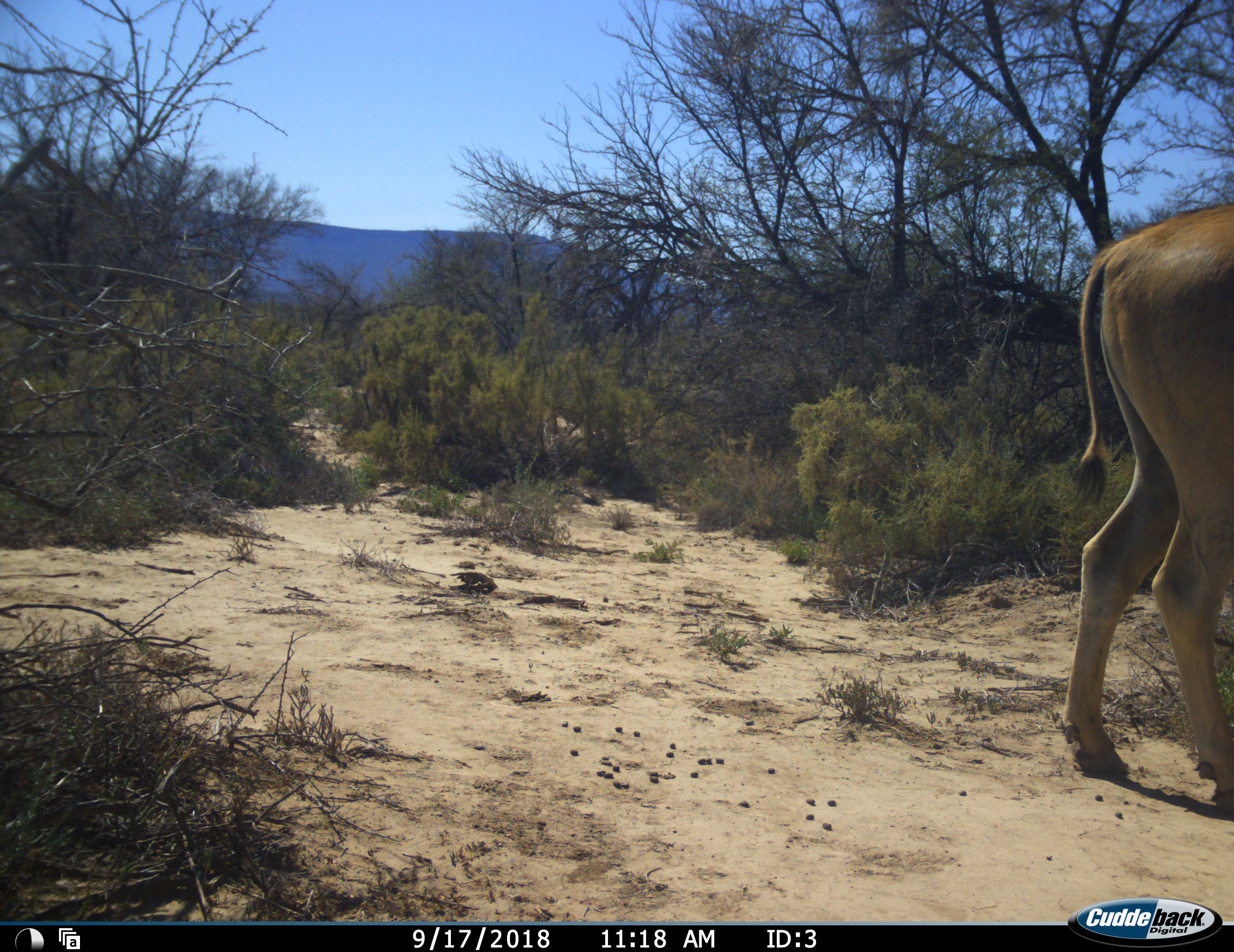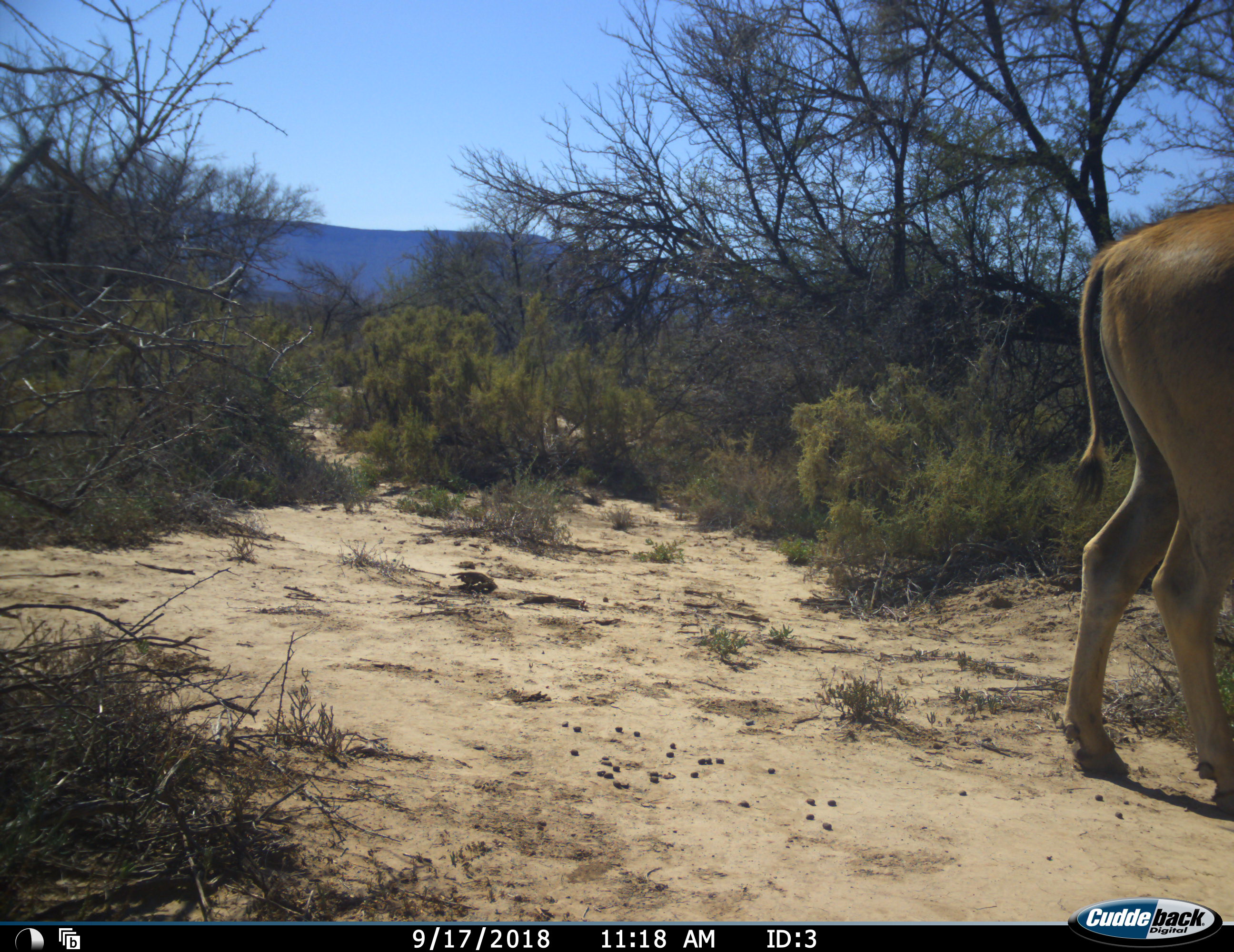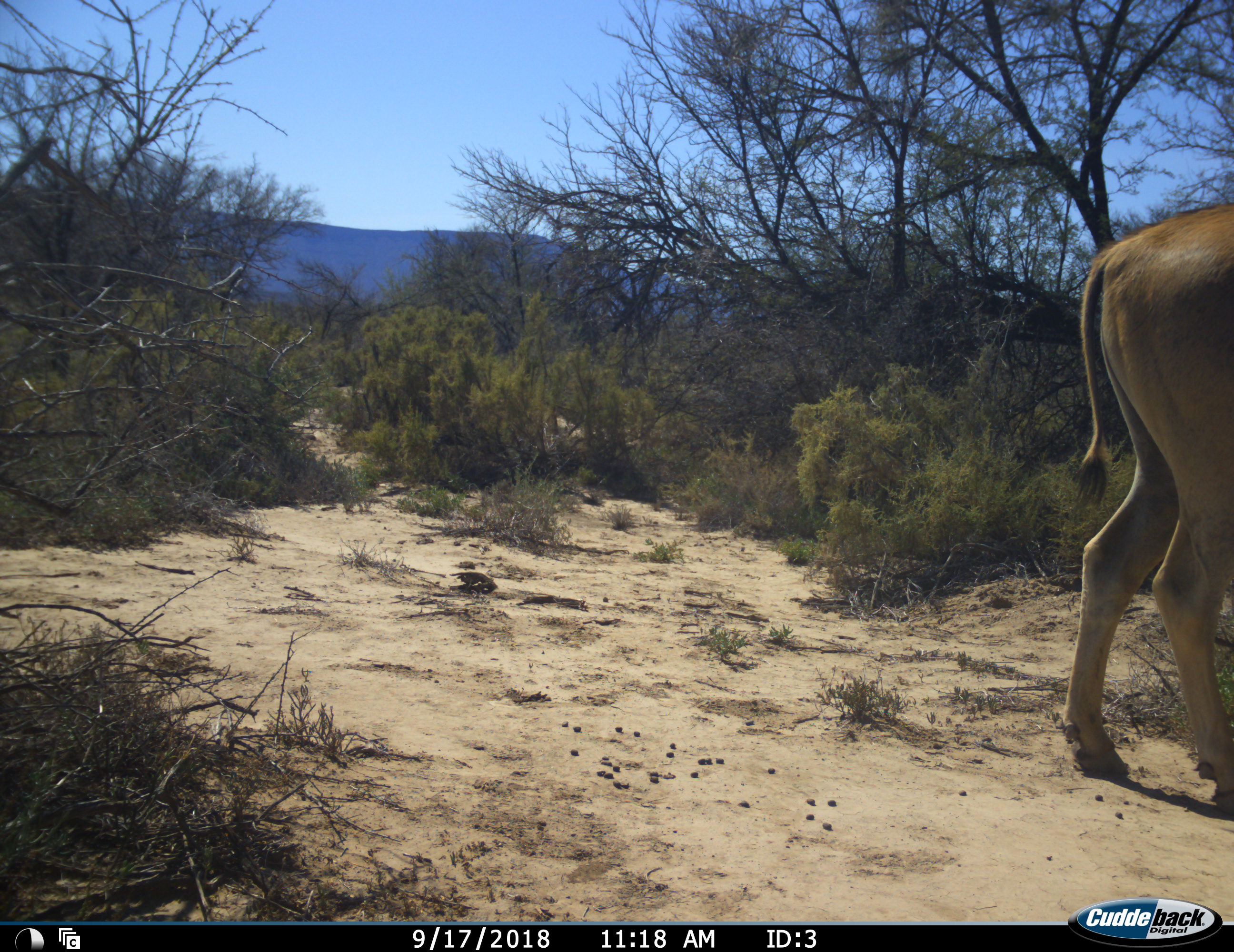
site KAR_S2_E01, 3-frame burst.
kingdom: Animalia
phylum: Chordata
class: Mammalia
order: Artiodactyla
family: Bovidae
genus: Tragelaphus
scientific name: Tragelaphus oryx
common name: eland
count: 1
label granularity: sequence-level